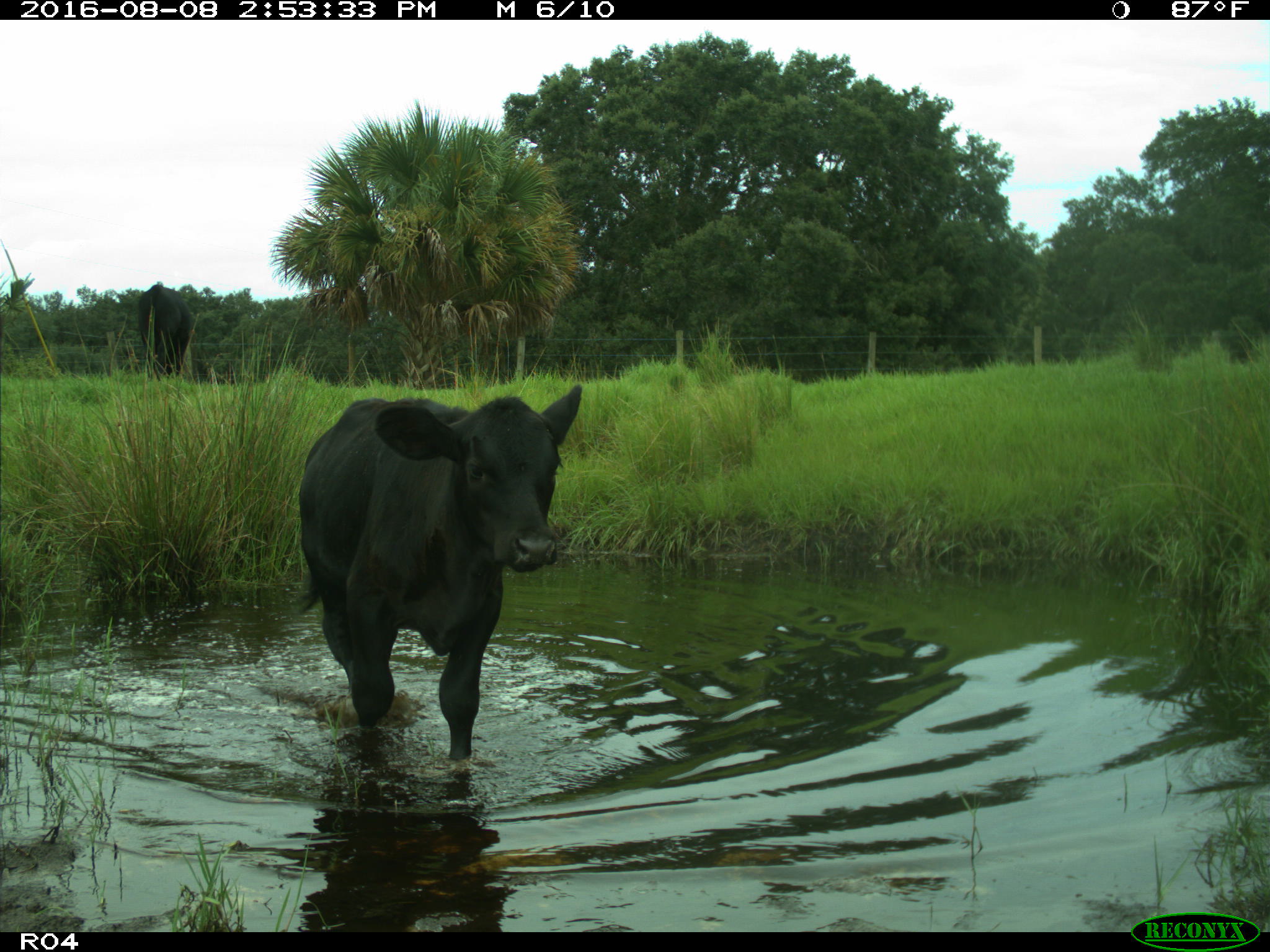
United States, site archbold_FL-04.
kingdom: Animalia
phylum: Chordata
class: Mammalia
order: Artiodactyla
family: Bovidae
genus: Bos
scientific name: Bos taurus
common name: domestic cow